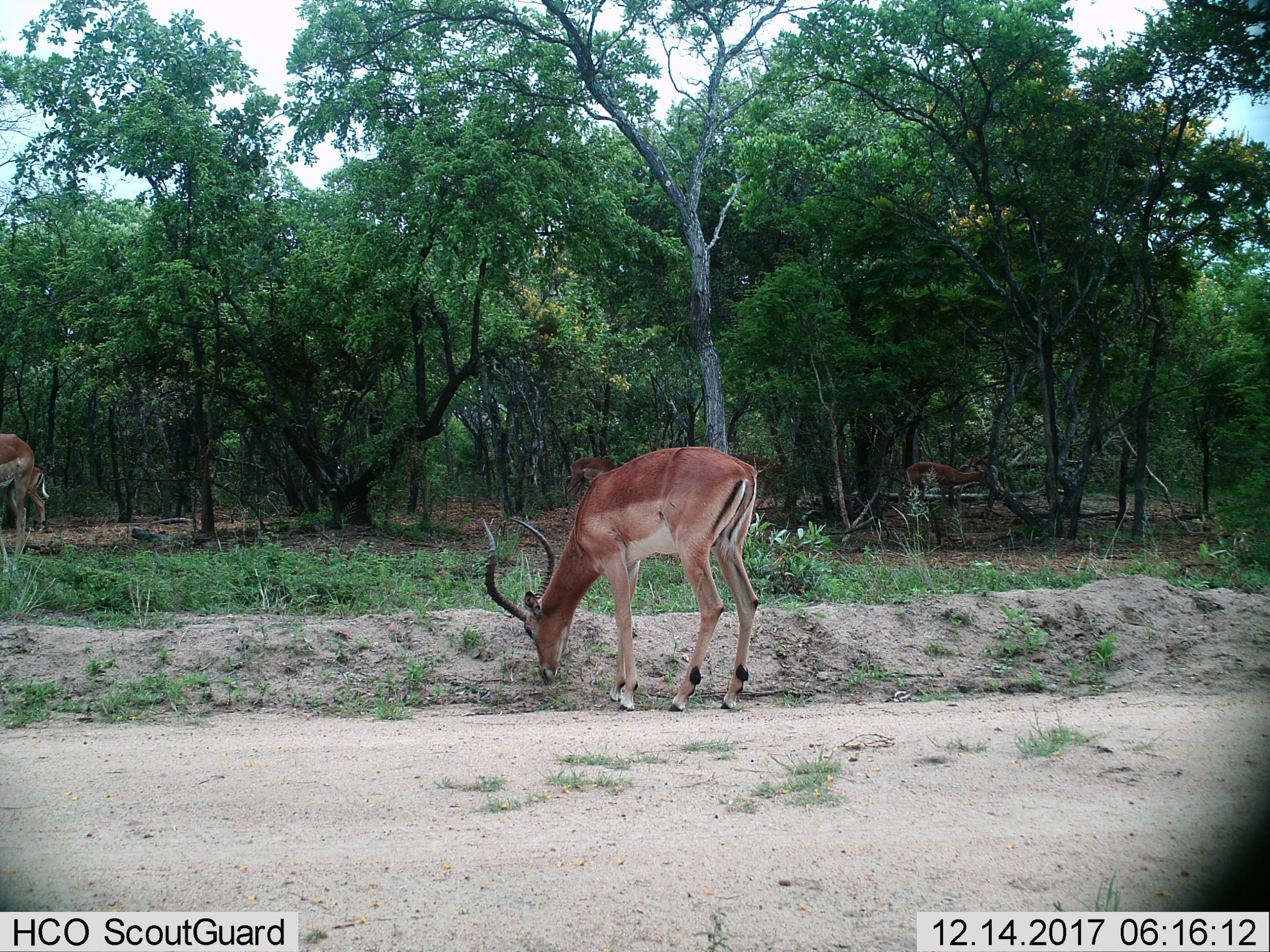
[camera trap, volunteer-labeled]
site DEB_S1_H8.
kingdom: Animalia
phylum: Chordata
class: Mammalia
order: Artiodactyla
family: Bovidae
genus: Aepyceros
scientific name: Aepyceros melampus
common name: impala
Impala (Aepyceros melampus), count 6. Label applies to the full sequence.